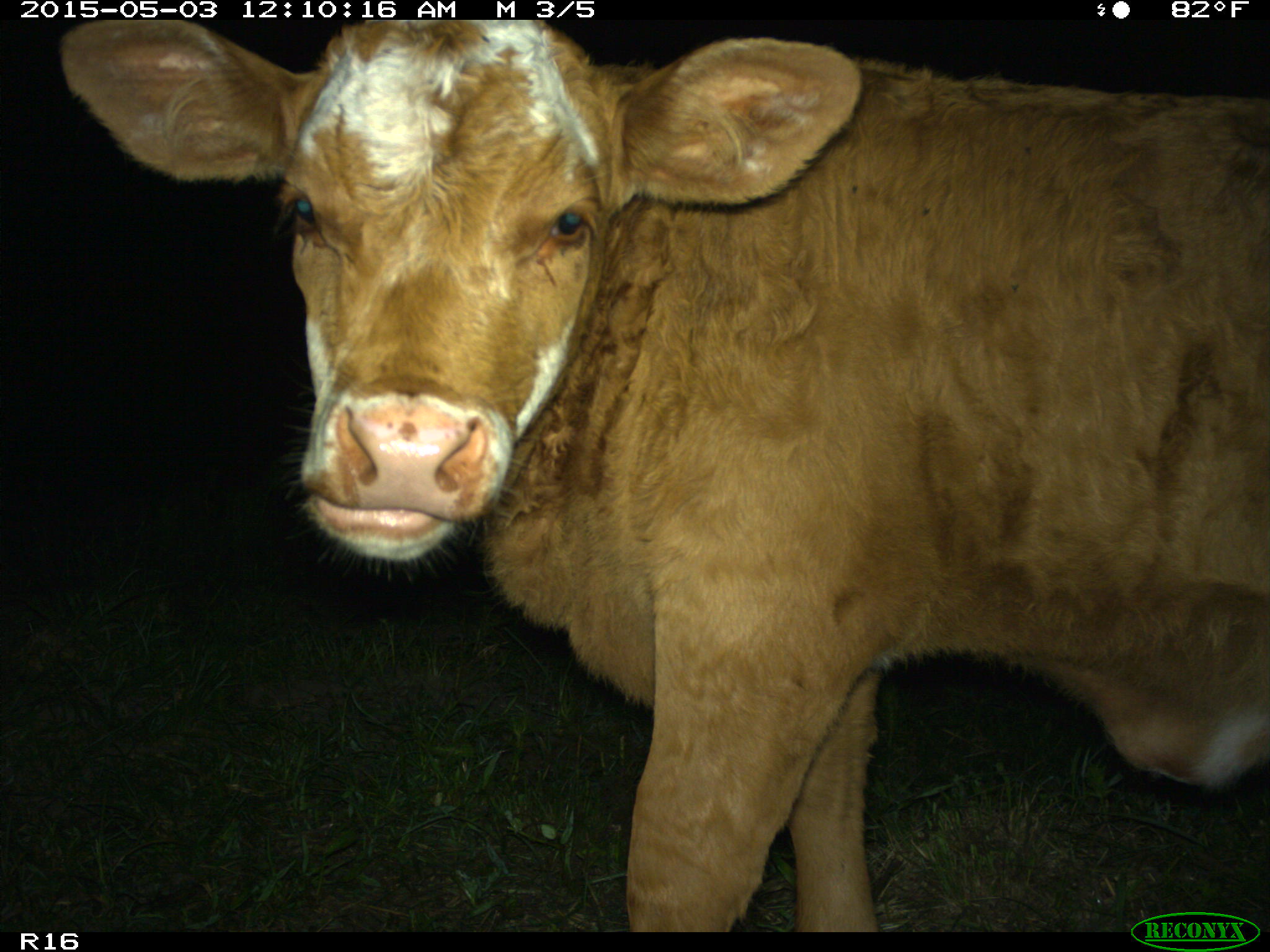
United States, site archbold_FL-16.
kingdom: Animalia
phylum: Chordata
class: Mammalia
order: Artiodactyla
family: Bovidae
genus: Bos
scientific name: Bos taurus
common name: domestic cow